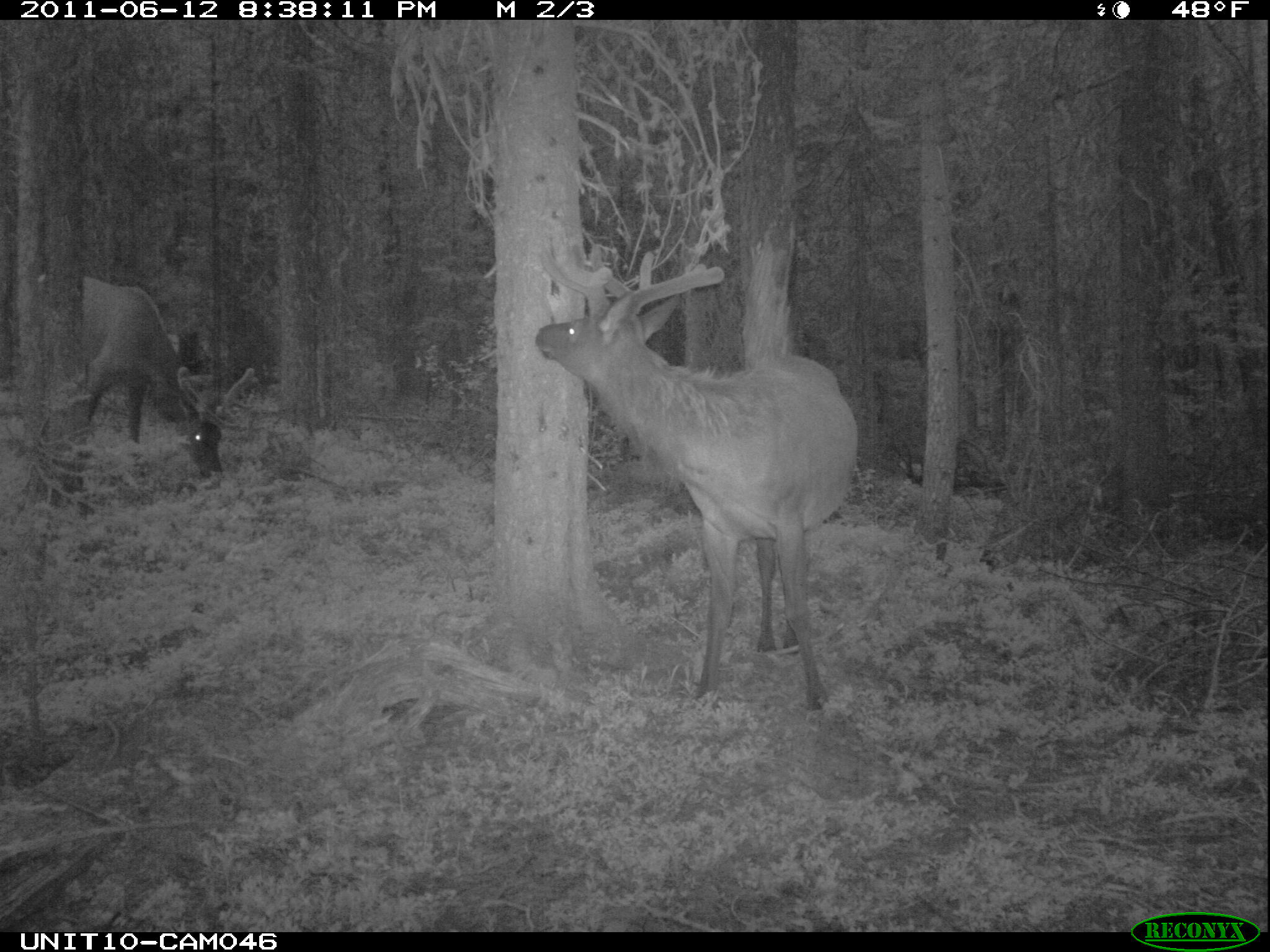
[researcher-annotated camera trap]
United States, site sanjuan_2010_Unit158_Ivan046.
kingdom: Animalia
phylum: Chordata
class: Mammalia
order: Artiodactyla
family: Cervidae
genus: Cervus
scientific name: Cervus elaphus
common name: red deer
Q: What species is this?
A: Cervus elaphus (red deer).